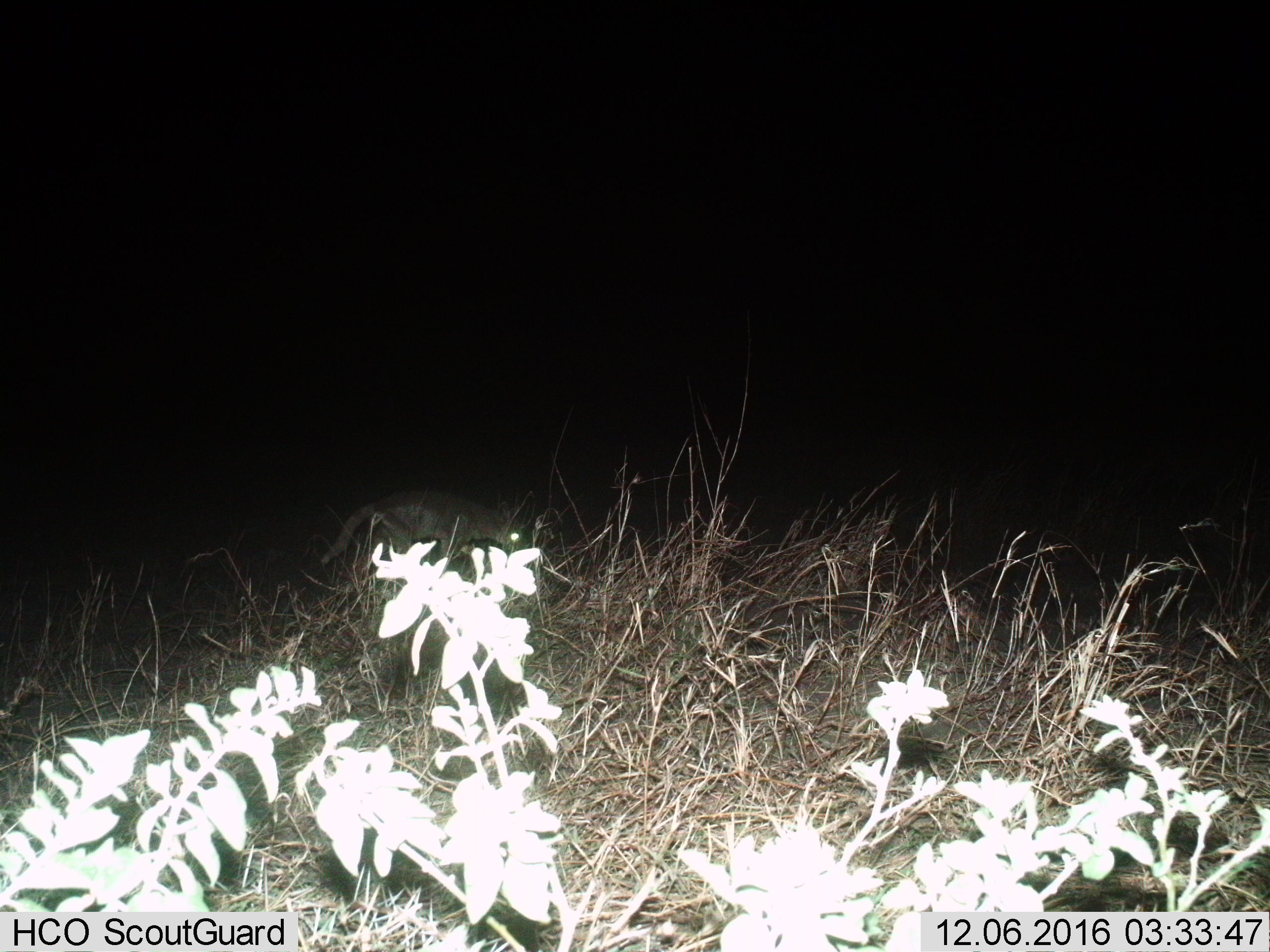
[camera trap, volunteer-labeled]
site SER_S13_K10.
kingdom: Animalia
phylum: Chordata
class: Mammalia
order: Carnivora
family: Canidae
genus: Lupulella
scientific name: Lupulella mesomelas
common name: black-backed jackal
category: jackalblackbacked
Jackalblackbacked (black-backed jackal) (Lupulella mesomelas), count 1. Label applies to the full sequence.